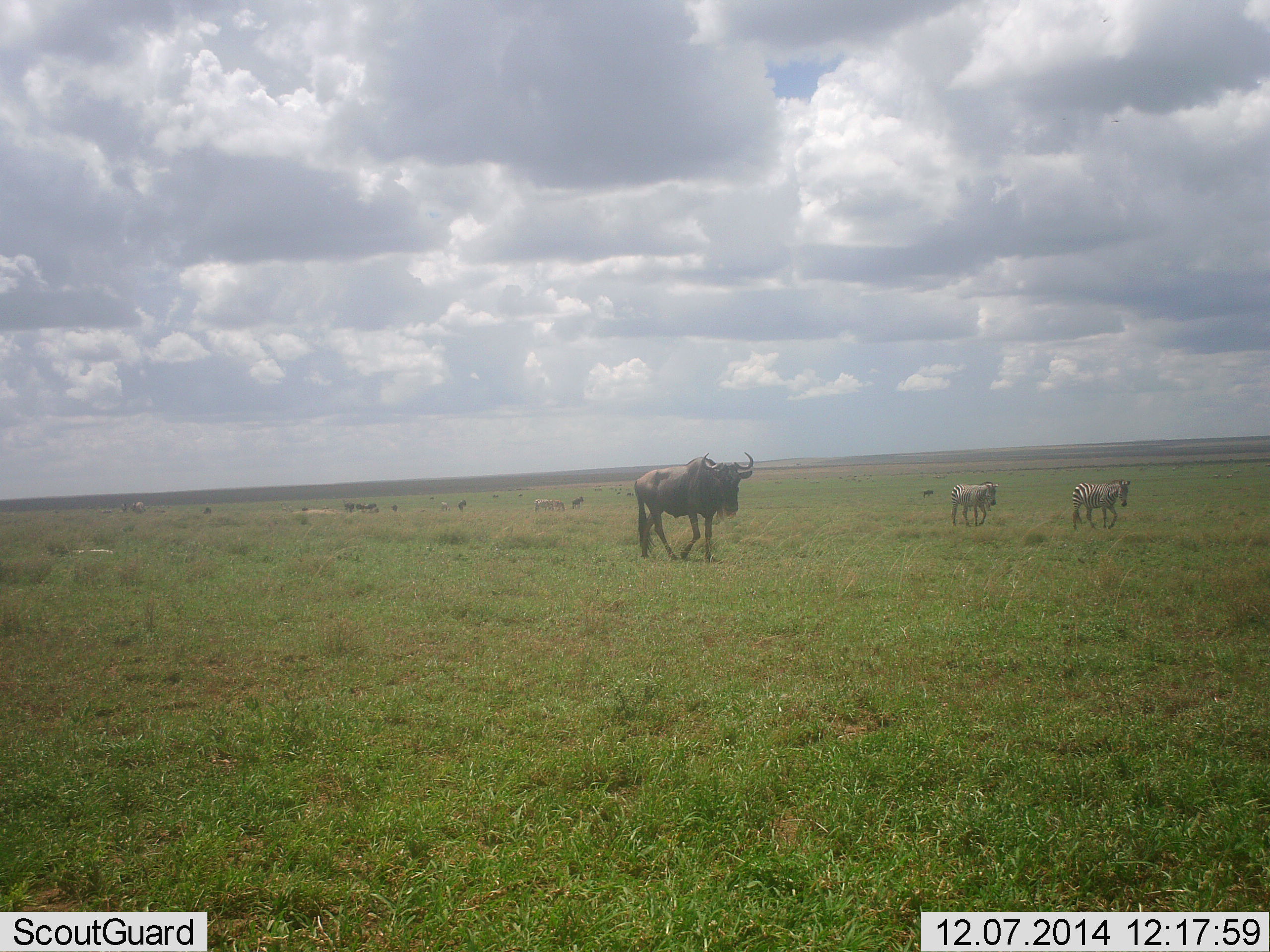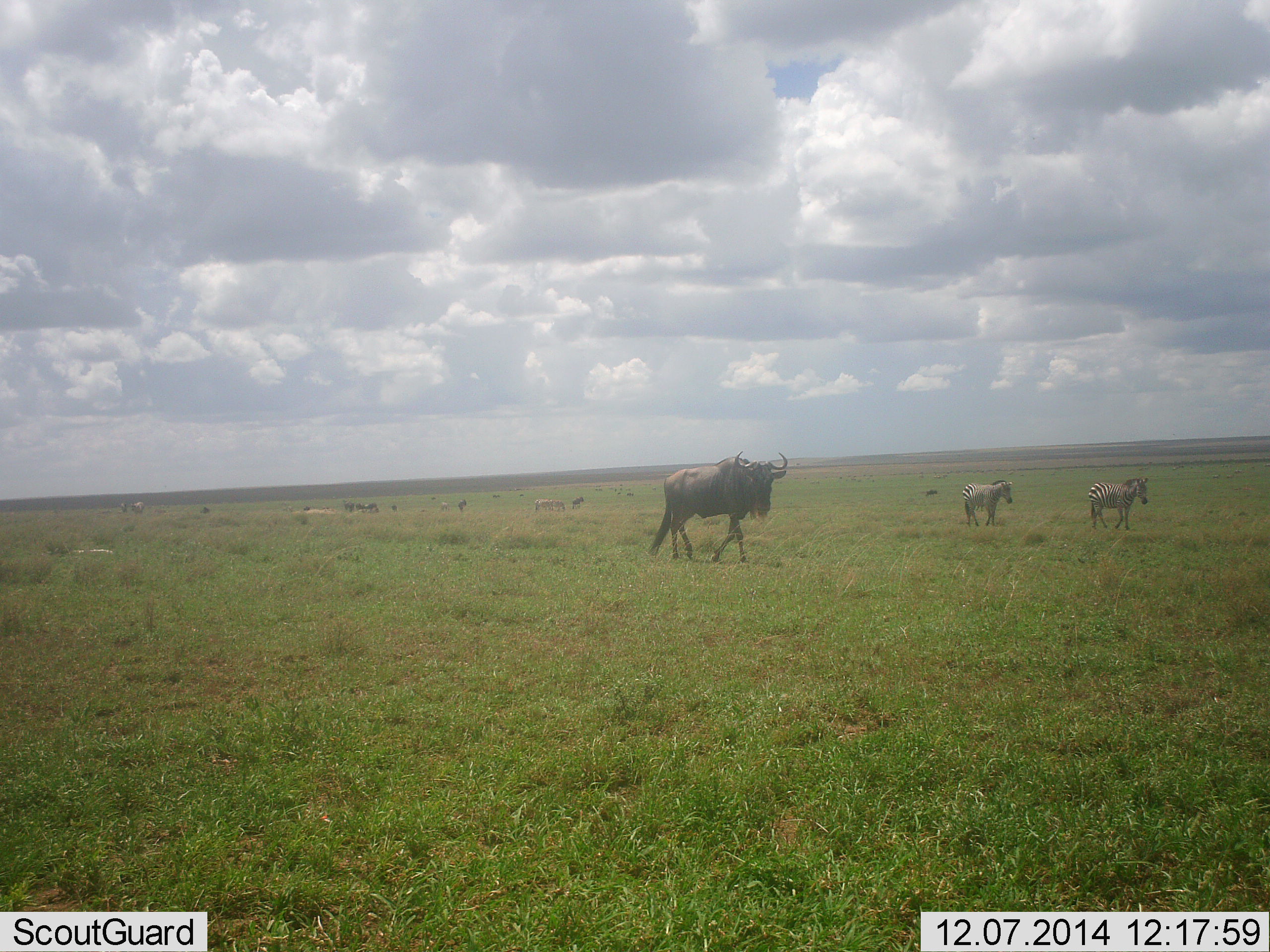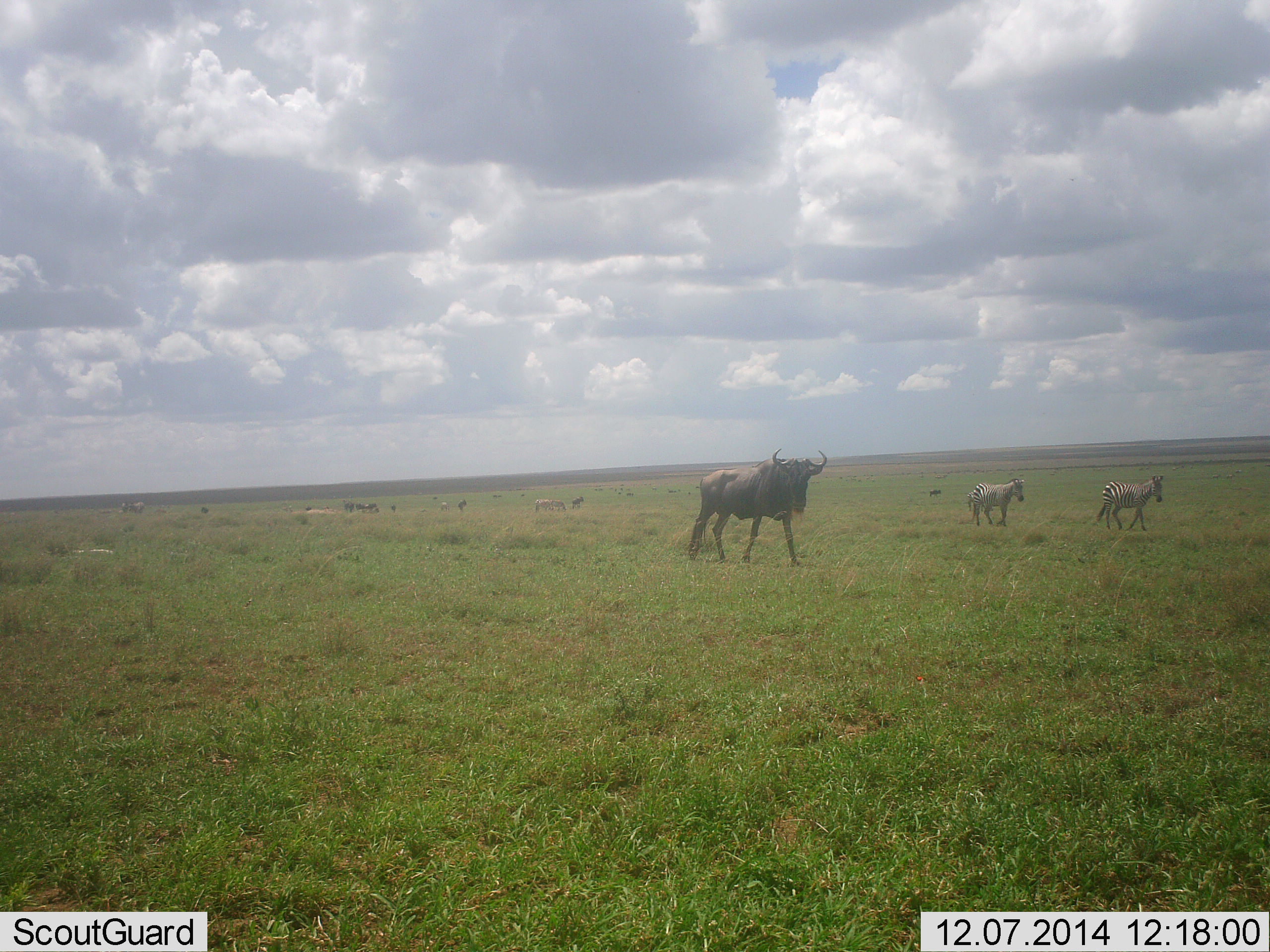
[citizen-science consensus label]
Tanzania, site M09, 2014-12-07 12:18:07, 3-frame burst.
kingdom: Animalia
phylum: Chordata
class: Mammalia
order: Artiodactyla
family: Bovidae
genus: Connochaetes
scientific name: Connochaetes taurinus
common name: blue wildebeest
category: wildebeest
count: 1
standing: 10%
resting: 0%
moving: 100%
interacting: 0%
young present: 0%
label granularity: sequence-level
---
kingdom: Animalia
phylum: Chordata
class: Mammalia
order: Perissodactyla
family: Equidae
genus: Equus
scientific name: Equus quagga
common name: plains zebra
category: zebra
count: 2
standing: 10%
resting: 0%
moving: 100%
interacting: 0%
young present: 0%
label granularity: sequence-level